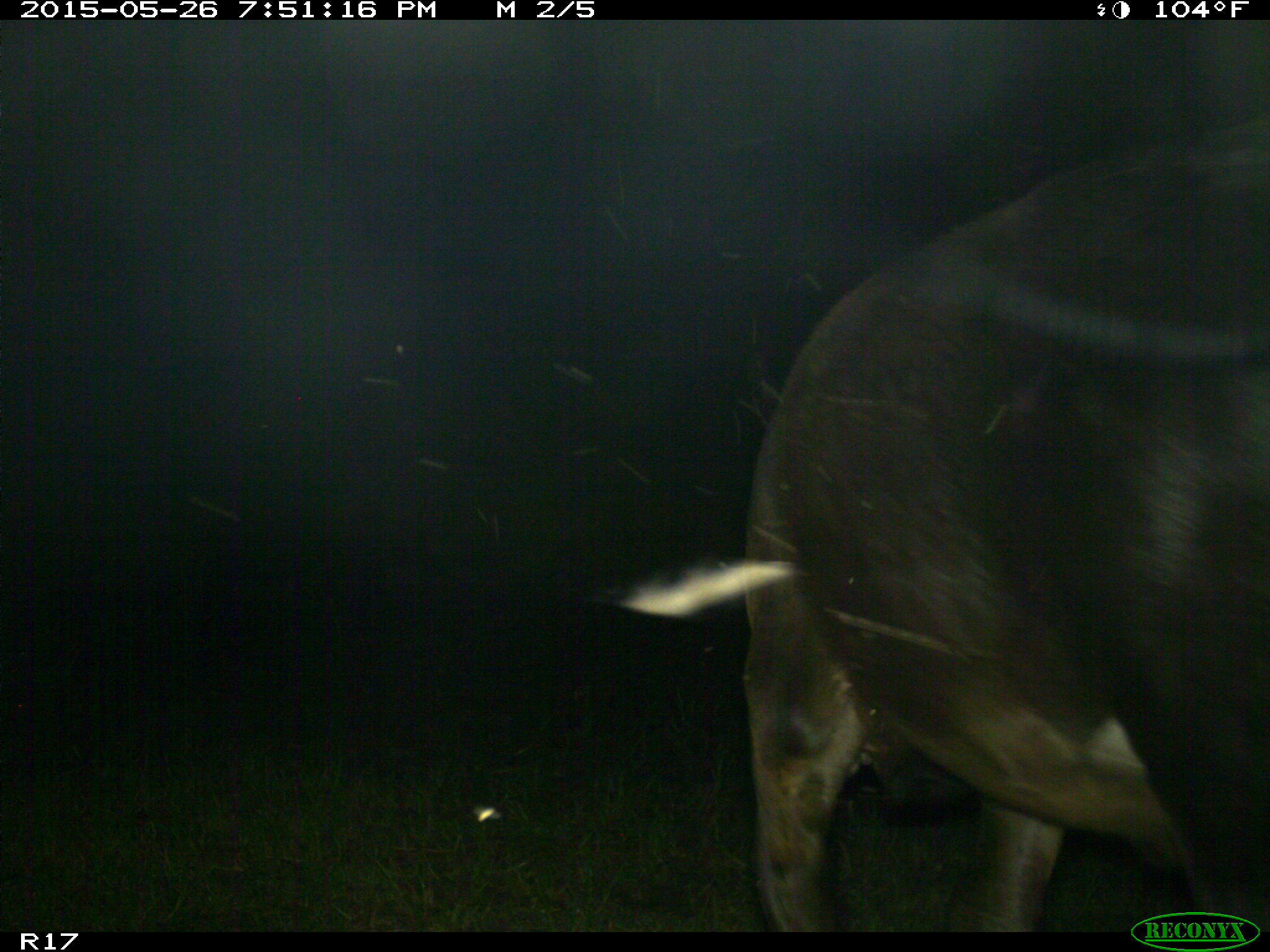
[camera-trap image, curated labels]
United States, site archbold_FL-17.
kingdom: Animalia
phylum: Chordata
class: Mammalia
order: Artiodactyla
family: Bovidae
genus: Bos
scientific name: Bos taurus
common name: domestic cow